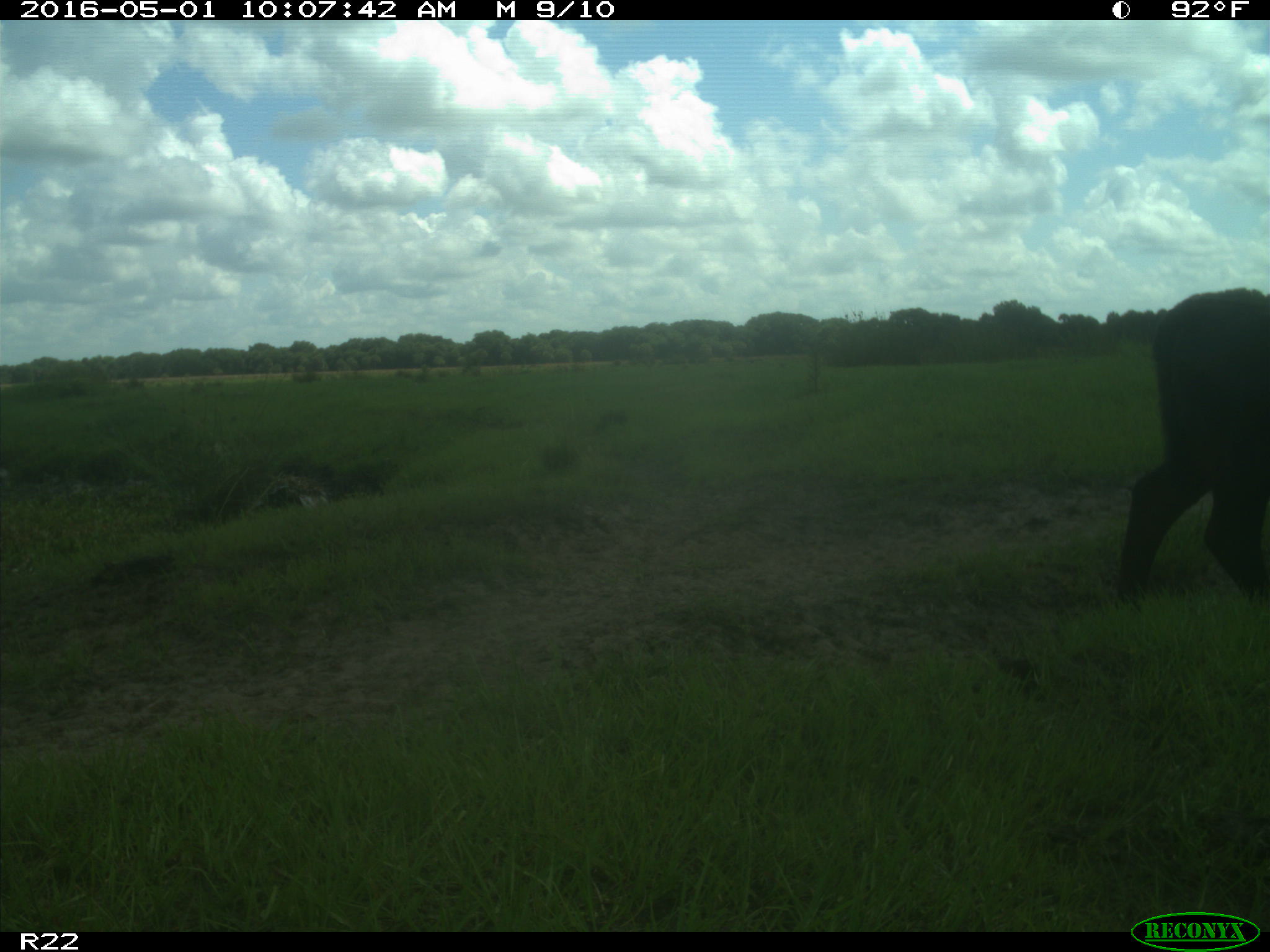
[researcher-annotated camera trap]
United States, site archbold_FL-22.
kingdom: Animalia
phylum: Chordata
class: Mammalia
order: Artiodactyla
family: Bovidae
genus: Bos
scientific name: Bos taurus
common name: domestic cow